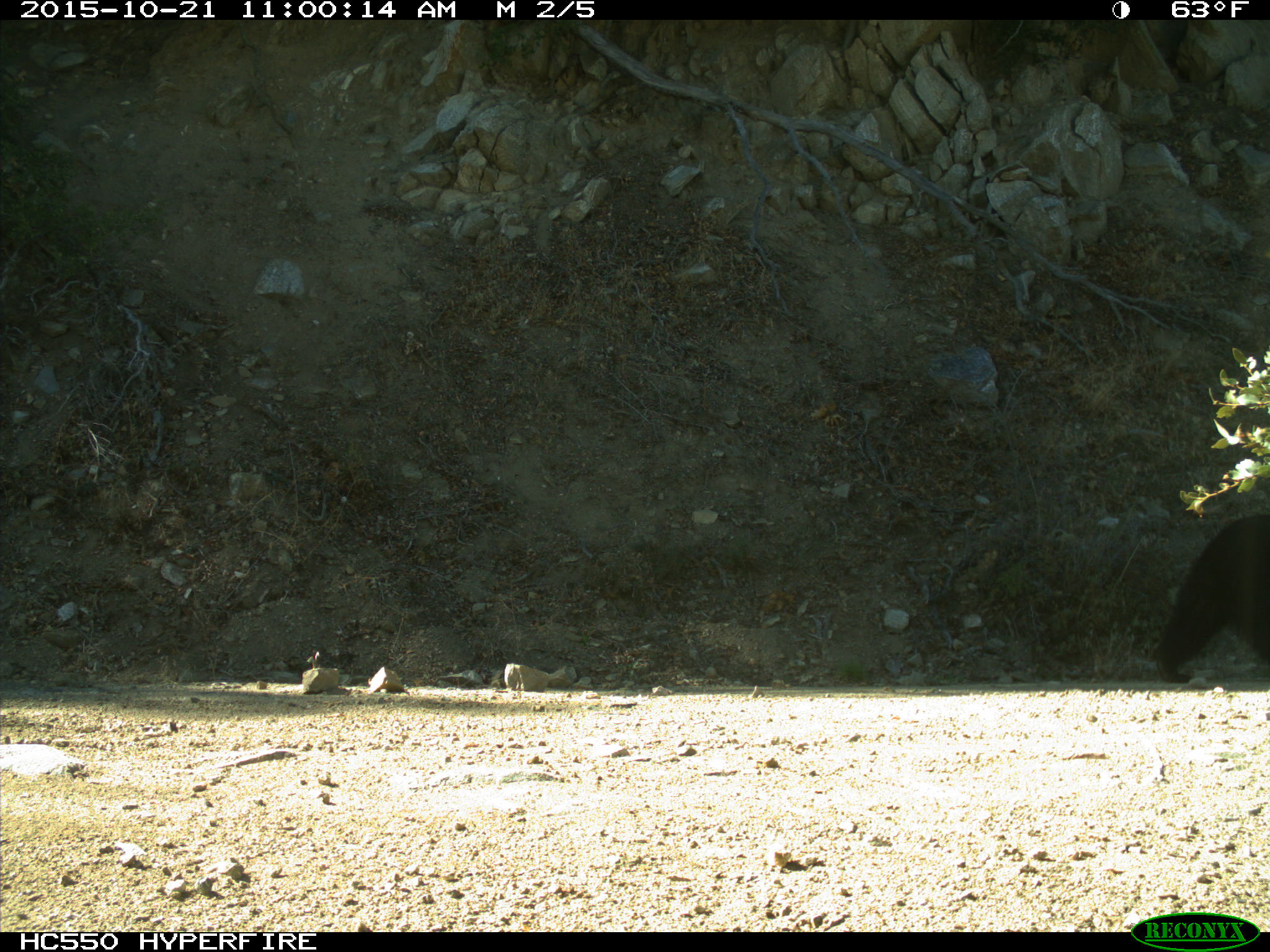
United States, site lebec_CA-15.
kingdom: Animalia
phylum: Chordata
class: Mammalia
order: Carnivora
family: Ursidae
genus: Ursus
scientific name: Ursus americanus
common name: american black bear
Ursus americanus (american black bear).